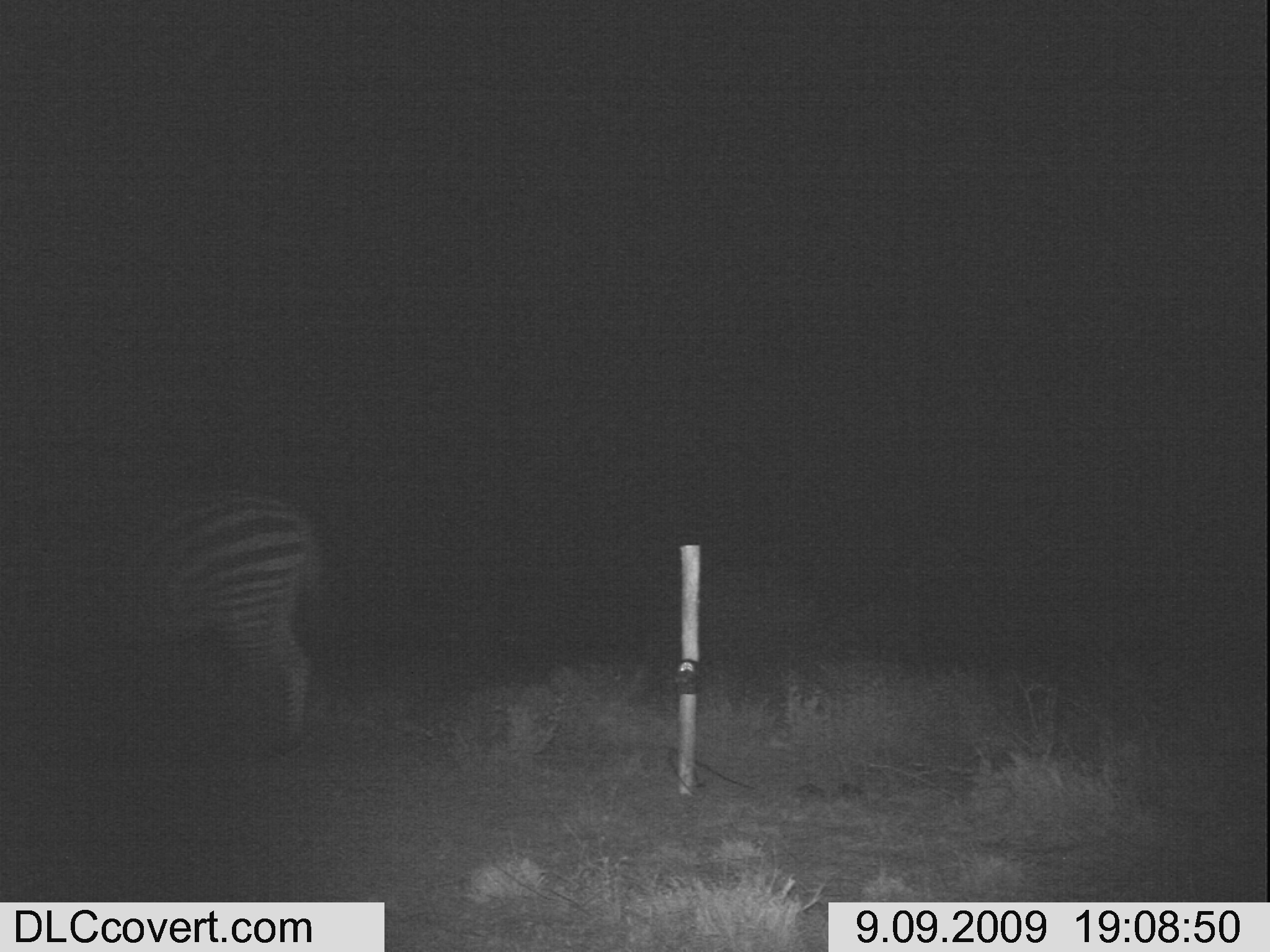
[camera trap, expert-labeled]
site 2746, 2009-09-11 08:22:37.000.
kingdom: Animalia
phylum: Chordata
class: Mammalia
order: Artiodactyla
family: Bovidae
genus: Bos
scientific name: Bos taurus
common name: domestic cattle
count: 5